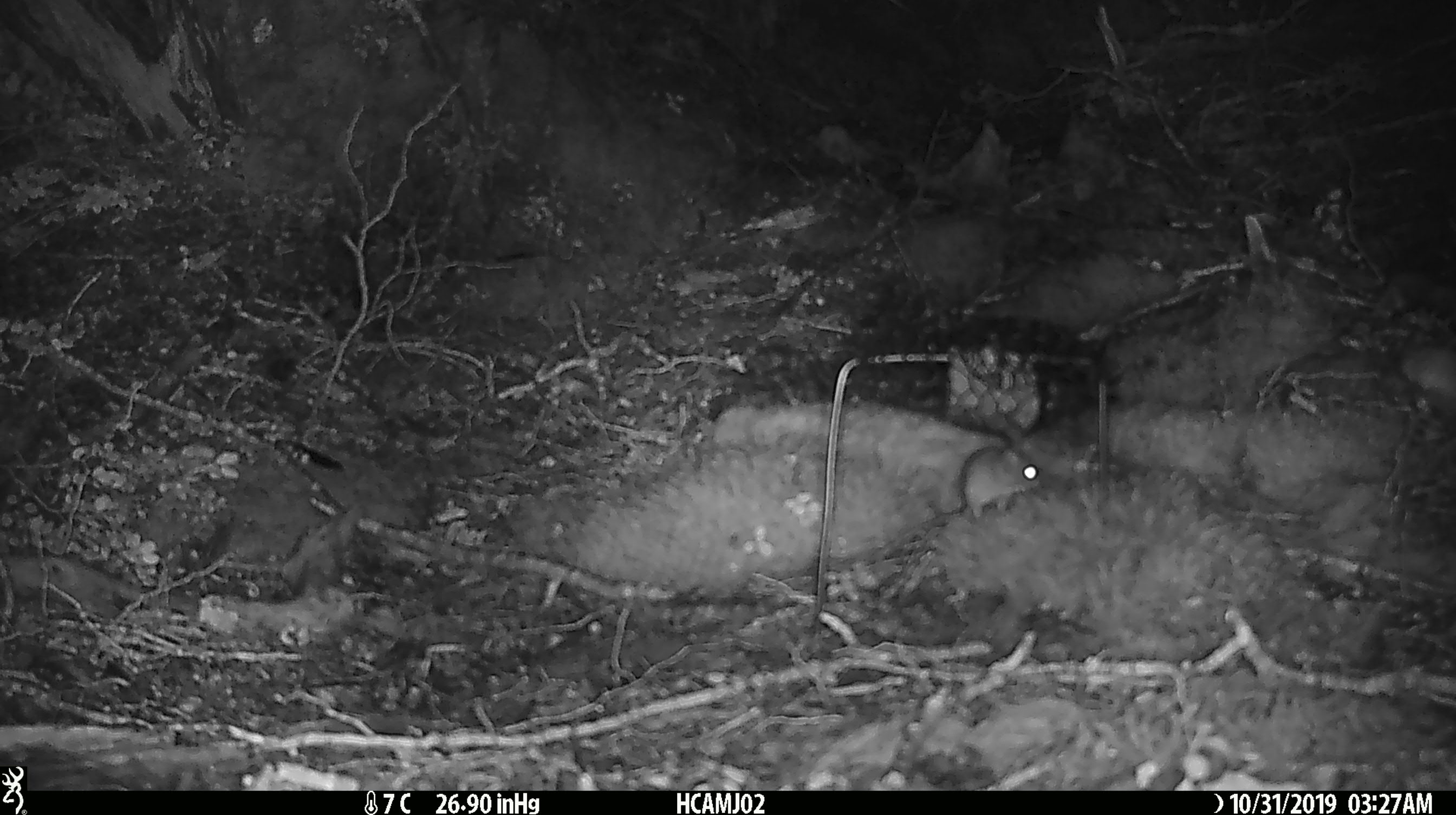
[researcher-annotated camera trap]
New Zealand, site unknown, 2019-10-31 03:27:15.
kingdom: Animalia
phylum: Chordata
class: Mammalia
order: Rodentia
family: Muridae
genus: Mus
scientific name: Mus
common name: mouse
Mouse (Mus).